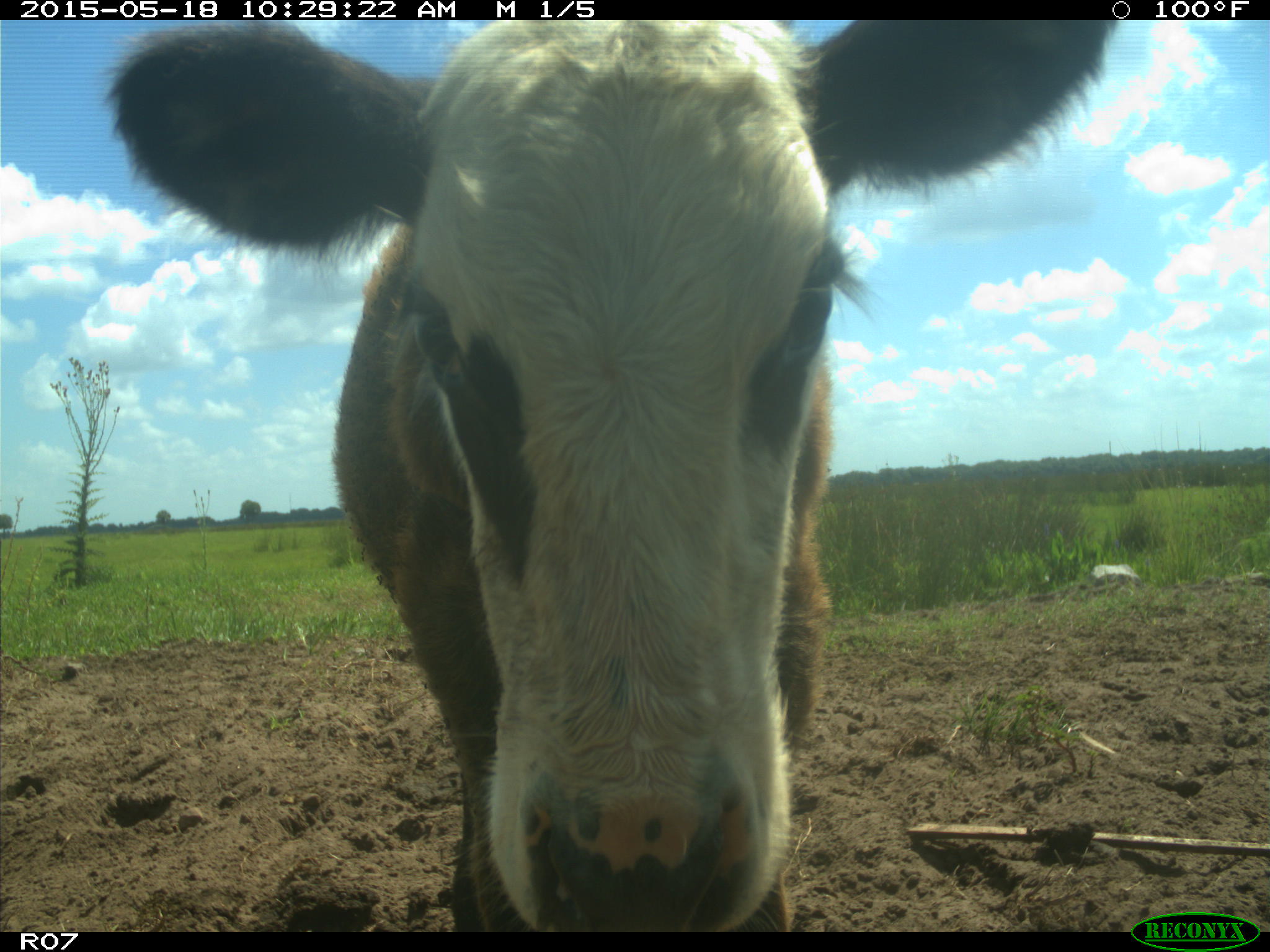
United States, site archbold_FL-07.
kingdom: Animalia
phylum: Chordata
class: Mammalia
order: Artiodactyla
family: Bovidae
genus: Bos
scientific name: Bos taurus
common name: domestic cow